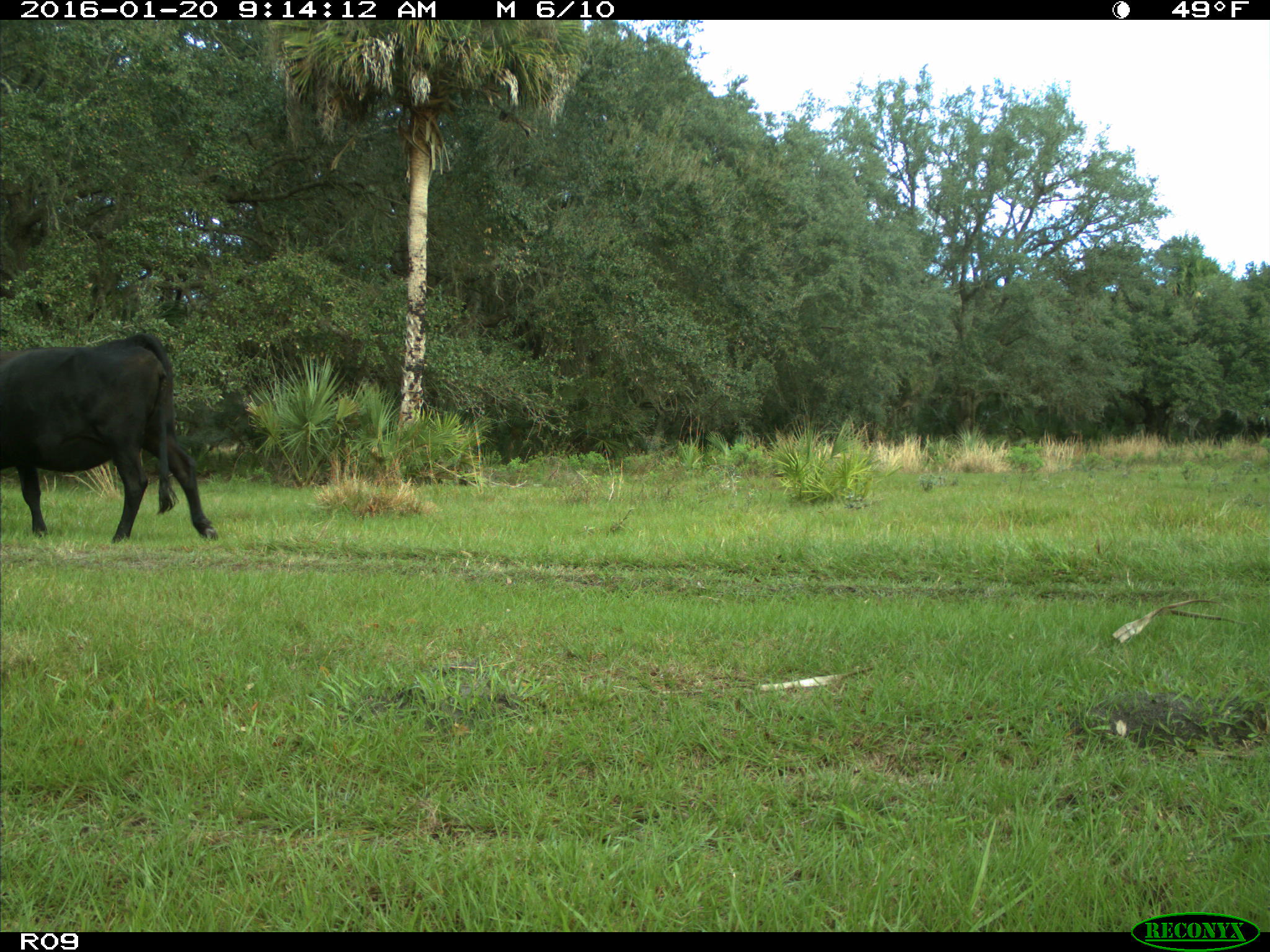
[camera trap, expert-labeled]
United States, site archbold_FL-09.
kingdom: Animalia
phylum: Chordata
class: Mammalia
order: Artiodactyla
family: Bovidae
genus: Bos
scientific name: Bos taurus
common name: domestic cow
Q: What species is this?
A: Bos taurus (domestic cow).